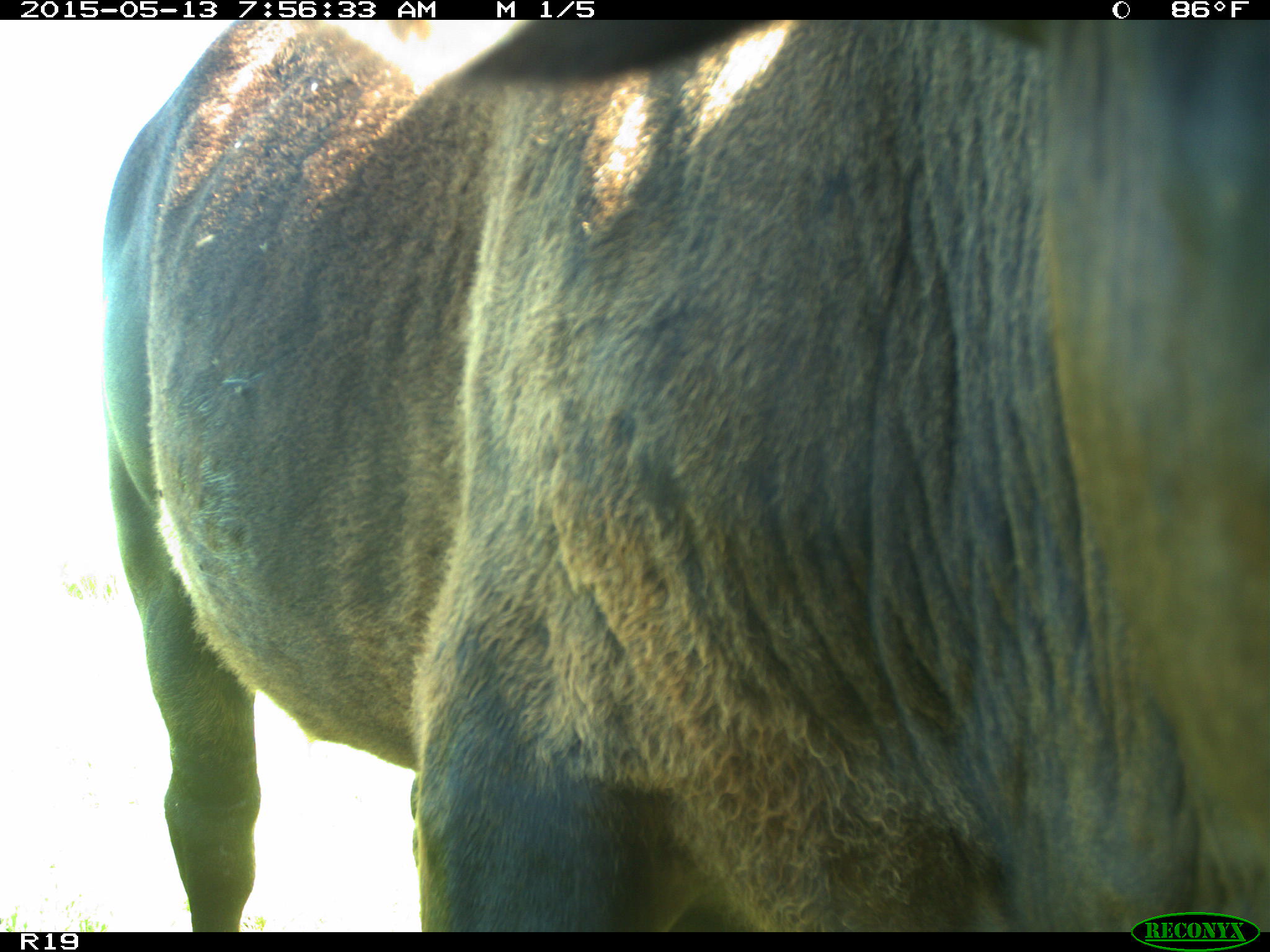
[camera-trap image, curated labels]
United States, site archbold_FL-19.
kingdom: Animalia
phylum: Chordata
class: Mammalia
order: Artiodactyla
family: Bovidae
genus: Bos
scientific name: Bos taurus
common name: domestic cow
Bos taurus (domestic cow).